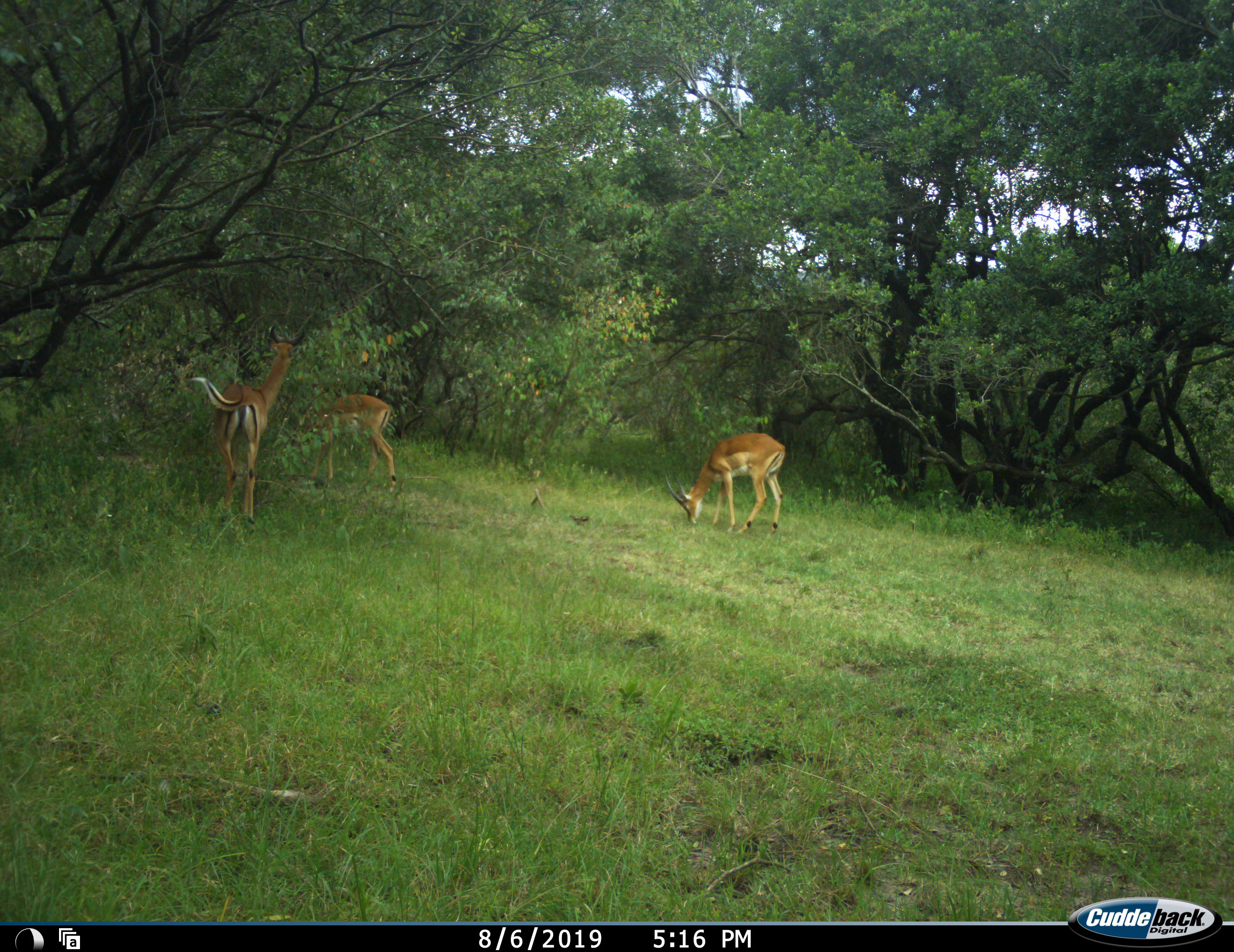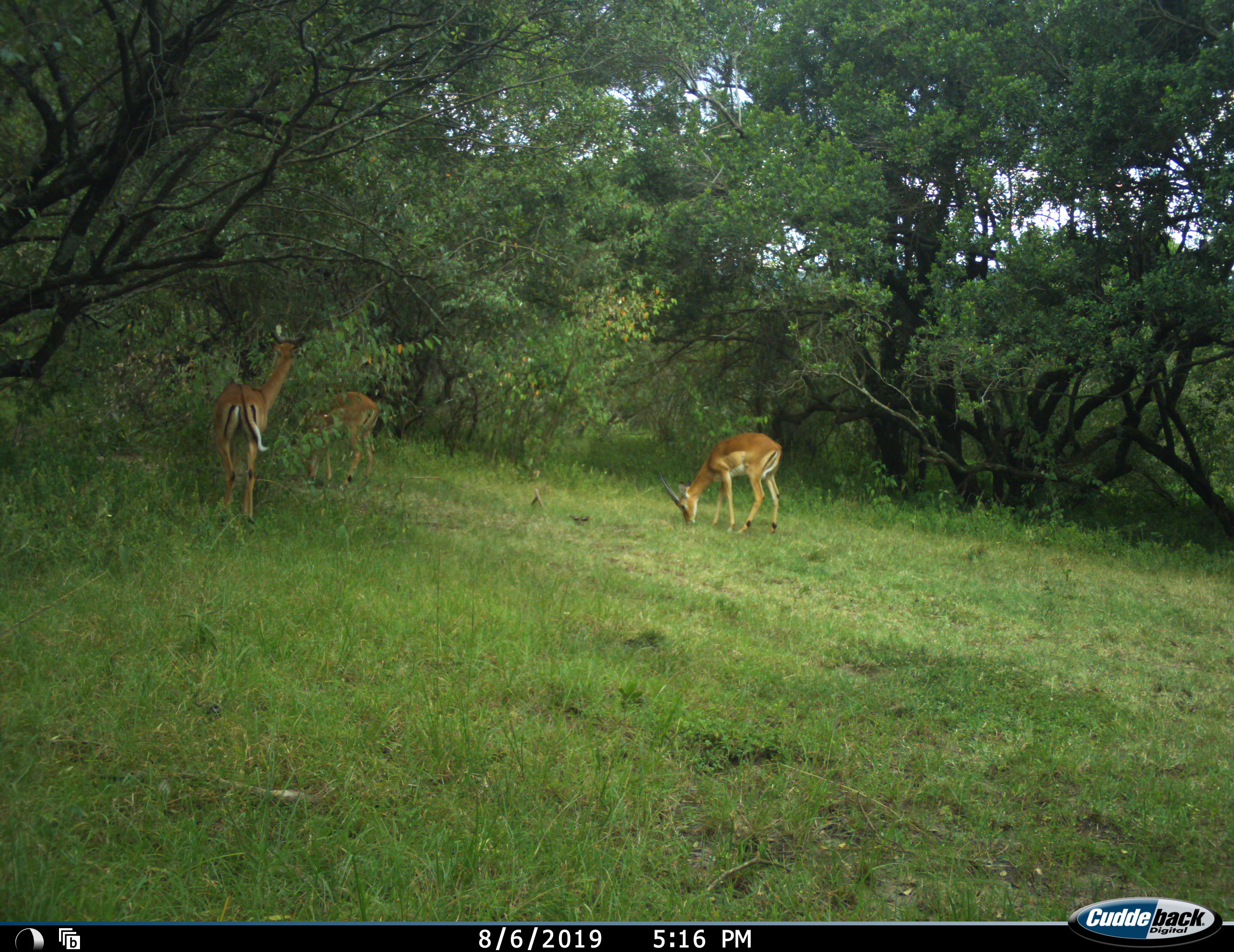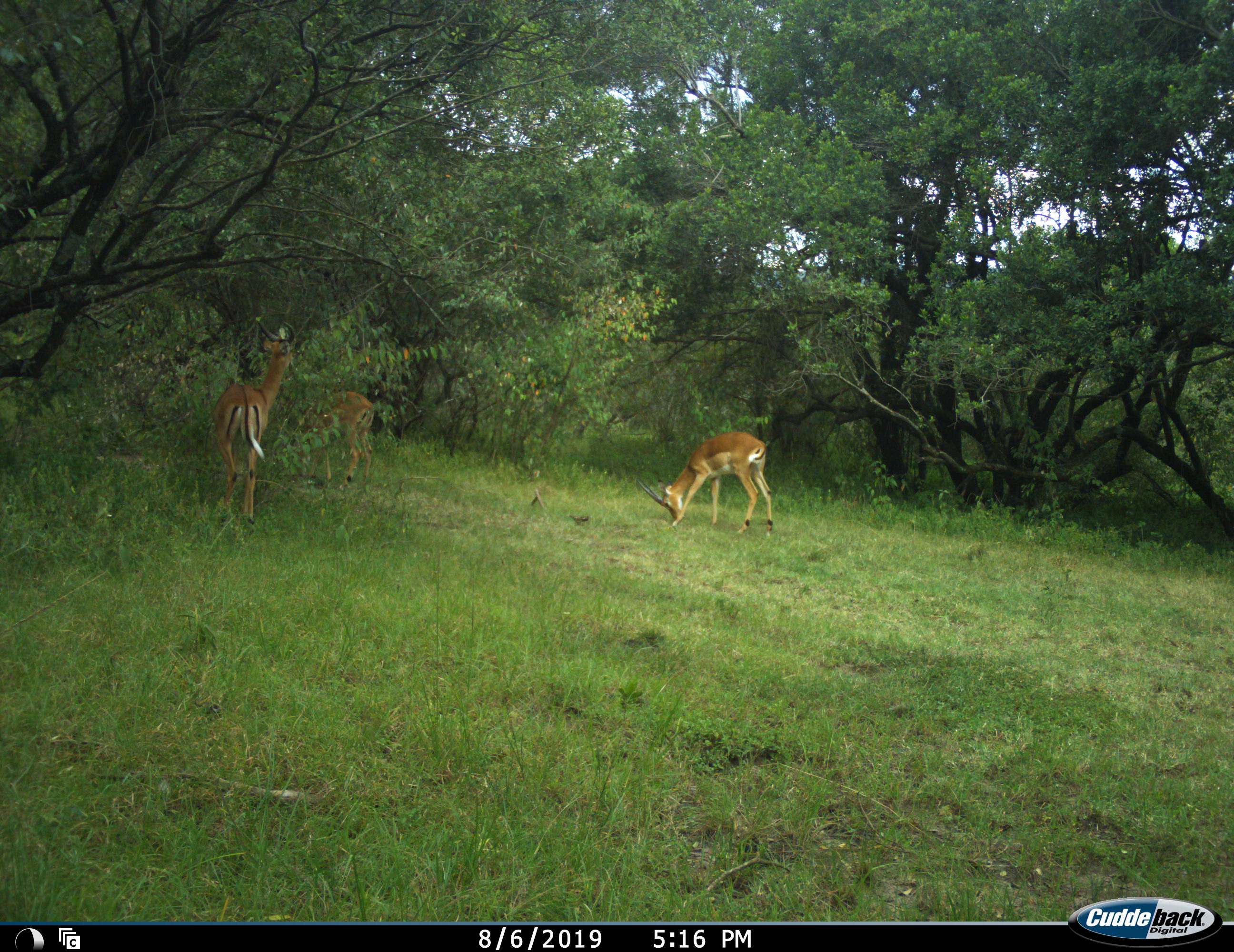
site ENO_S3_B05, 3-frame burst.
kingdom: Animalia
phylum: Chordata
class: Mammalia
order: Artiodactyla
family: Bovidae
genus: Aepyceros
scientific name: Aepyceros melampus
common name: impala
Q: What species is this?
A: Impala (Aepyceros melampus).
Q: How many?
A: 3.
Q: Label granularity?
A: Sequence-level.